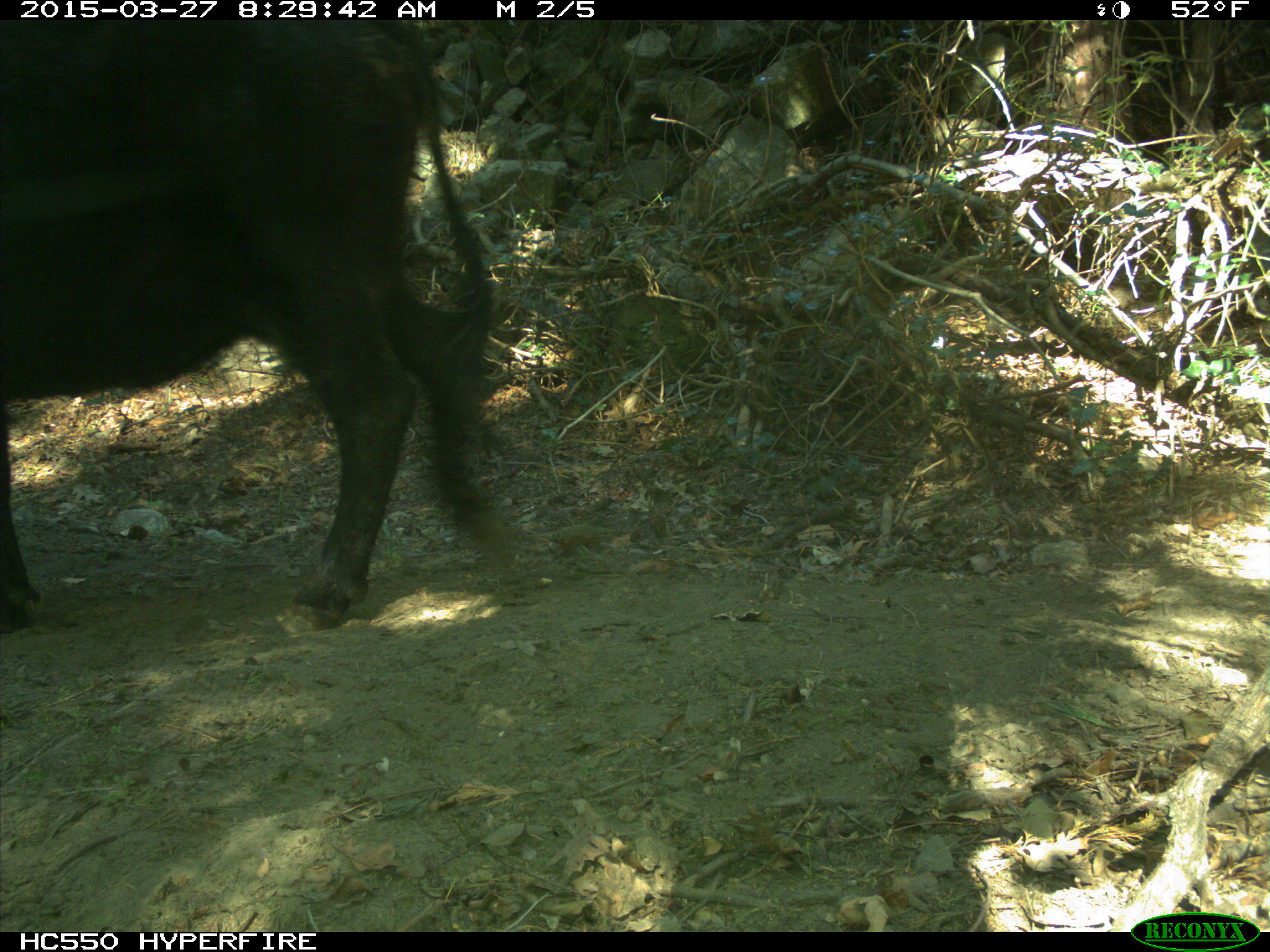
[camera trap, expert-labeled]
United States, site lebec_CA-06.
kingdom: Animalia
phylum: Chordata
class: Mammalia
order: Artiodactyla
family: Bovidae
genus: Bos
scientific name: Bos taurus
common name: domestic cow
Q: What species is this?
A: Bos taurus (domestic cow).